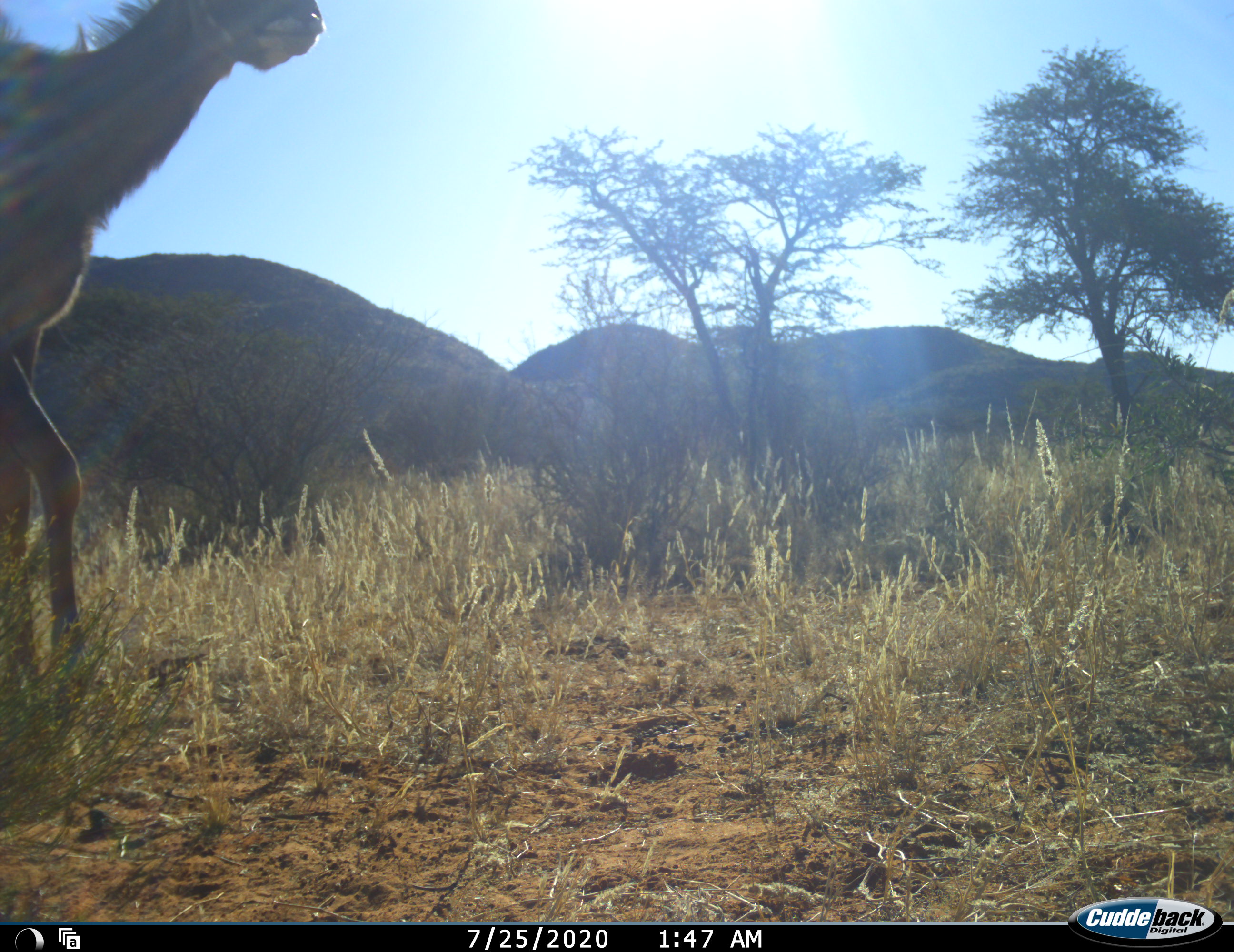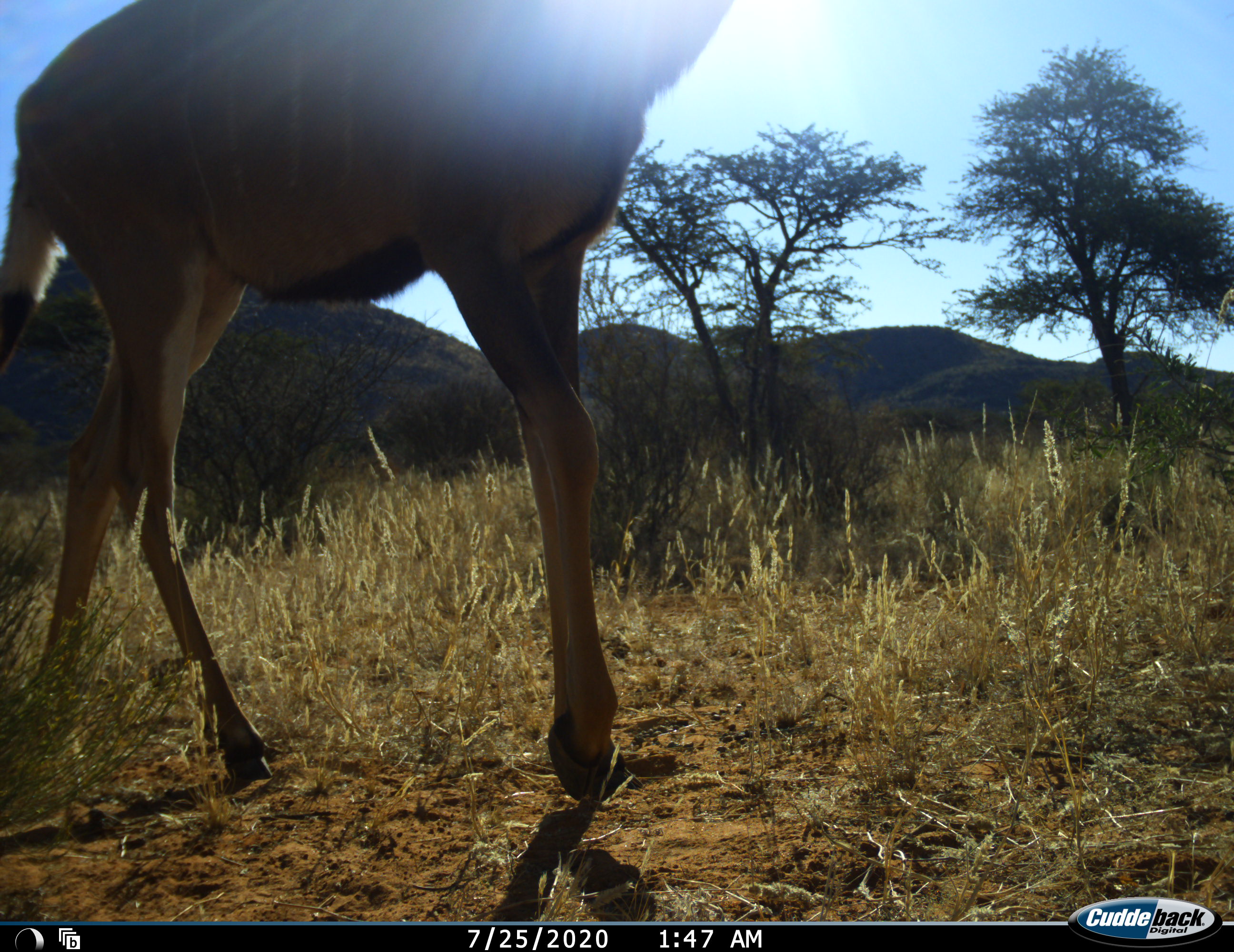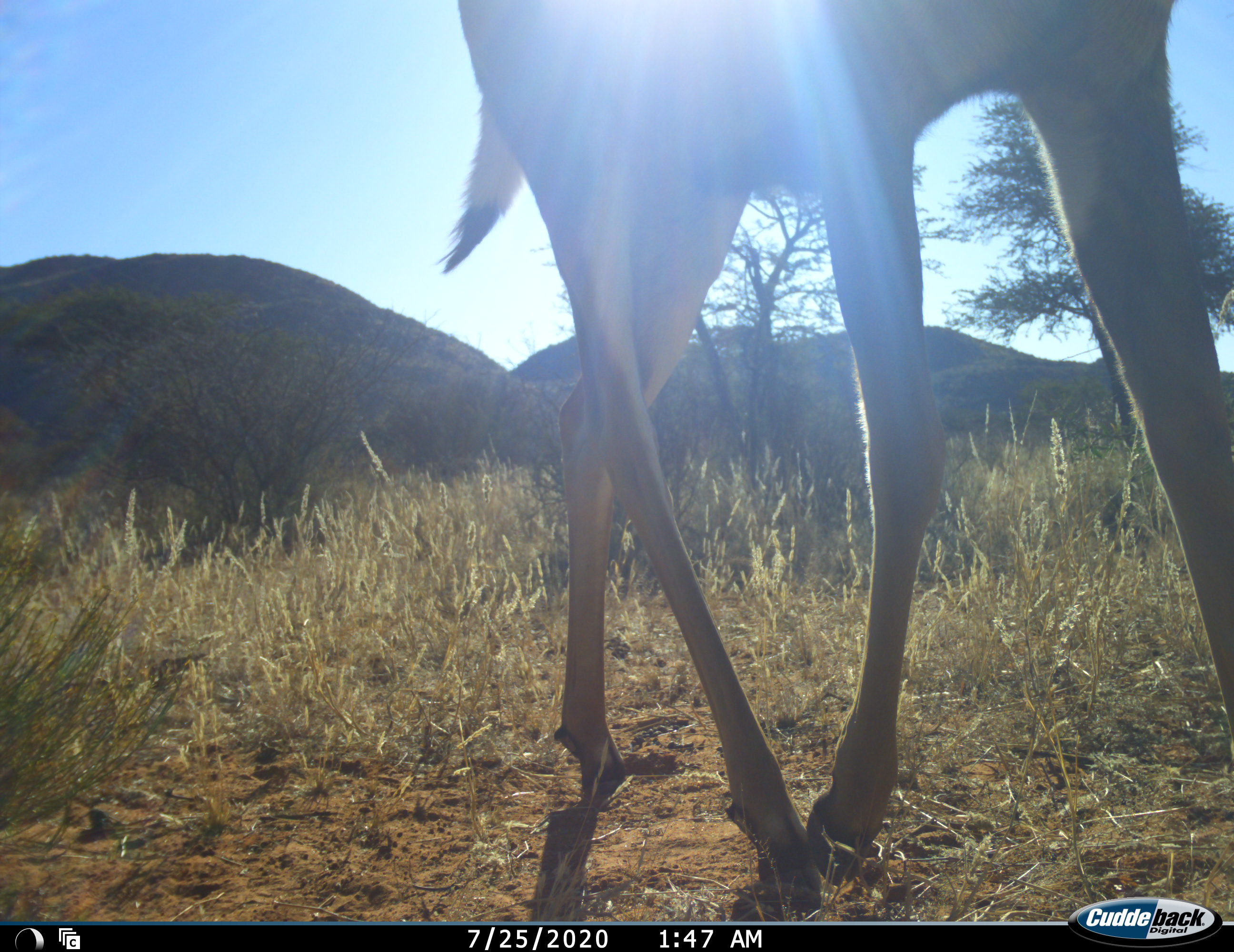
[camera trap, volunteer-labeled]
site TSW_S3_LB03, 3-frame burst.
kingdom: Animalia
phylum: Chordata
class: Mammalia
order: Artiodactyla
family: Bovidae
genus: Tragelaphus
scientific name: Tragelaphus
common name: kudu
Kudu (Tragelaphus), count 1. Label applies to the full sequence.